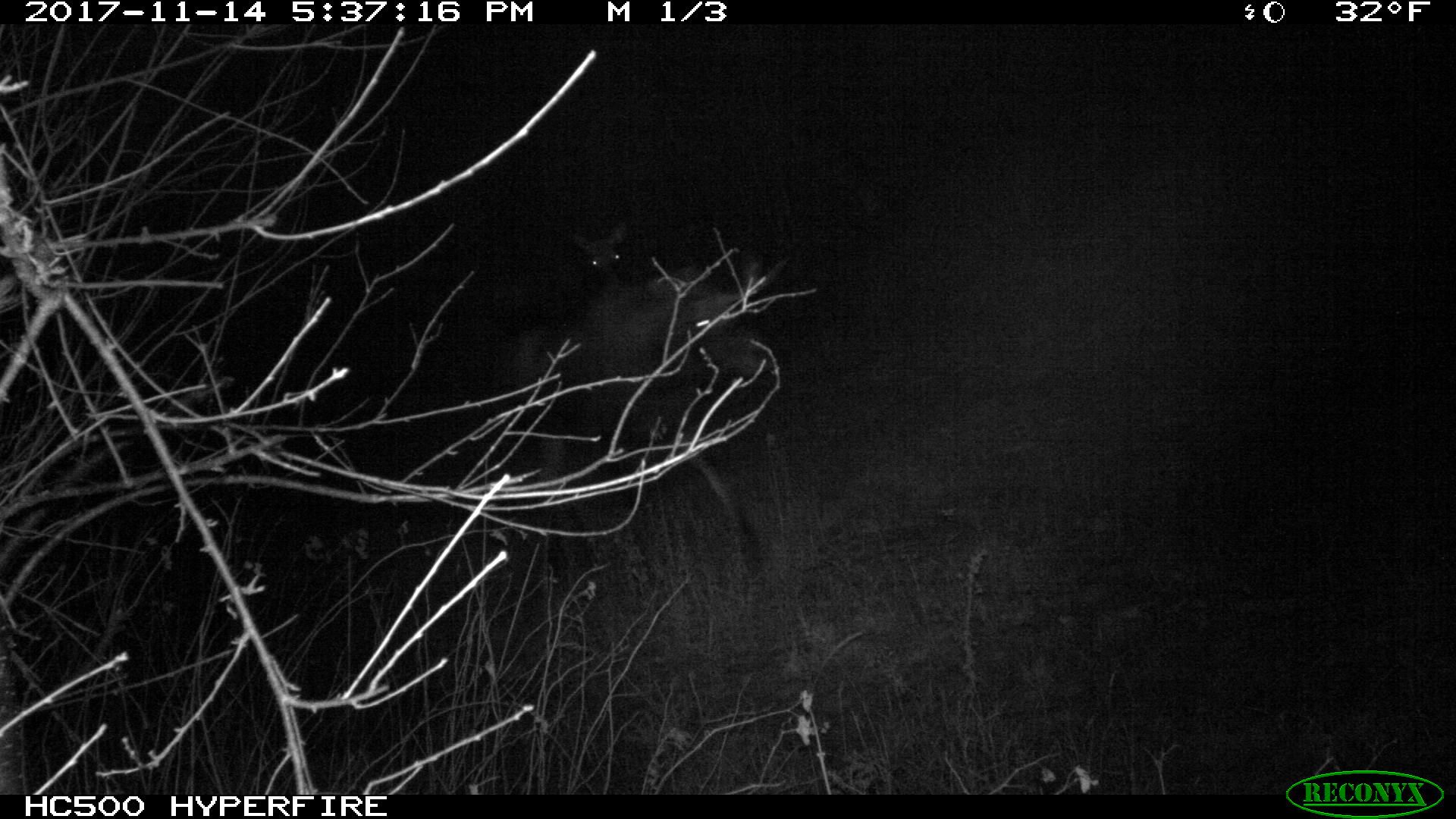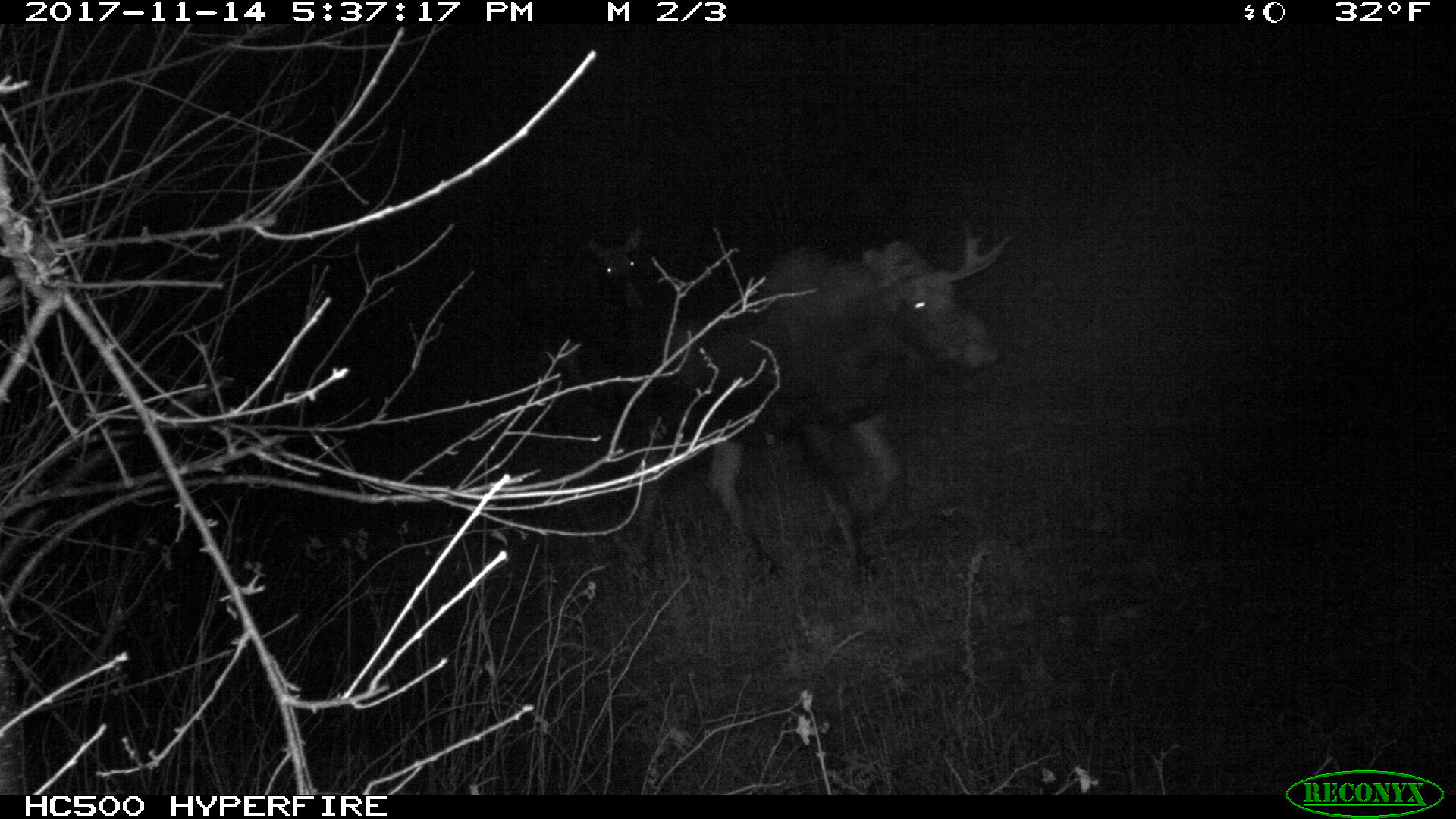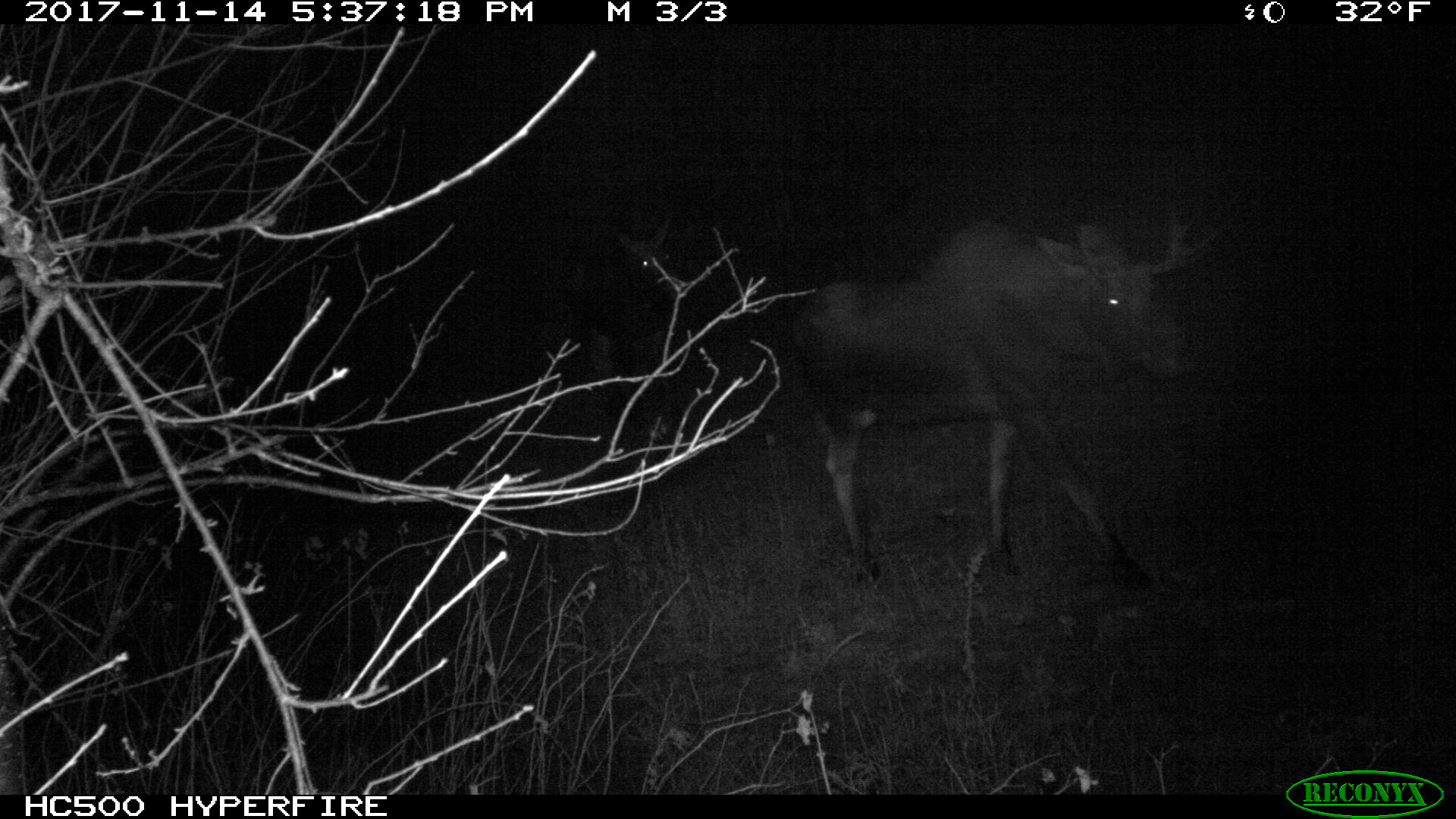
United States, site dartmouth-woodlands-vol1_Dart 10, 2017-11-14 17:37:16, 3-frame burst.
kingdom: Animalia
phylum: Chordata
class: Mammalia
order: Artiodactyla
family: Cervidae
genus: Alces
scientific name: Alces alces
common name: moose